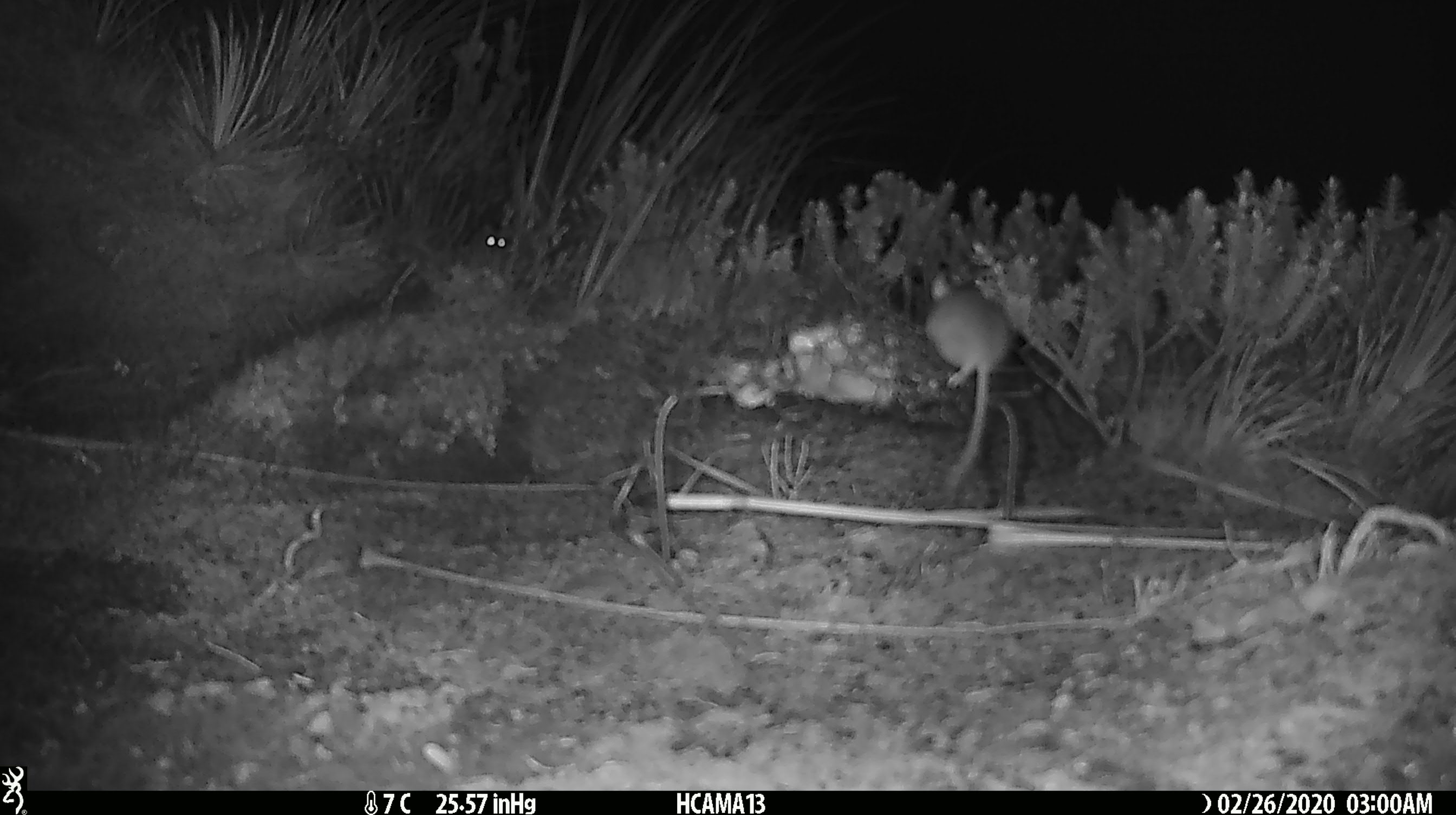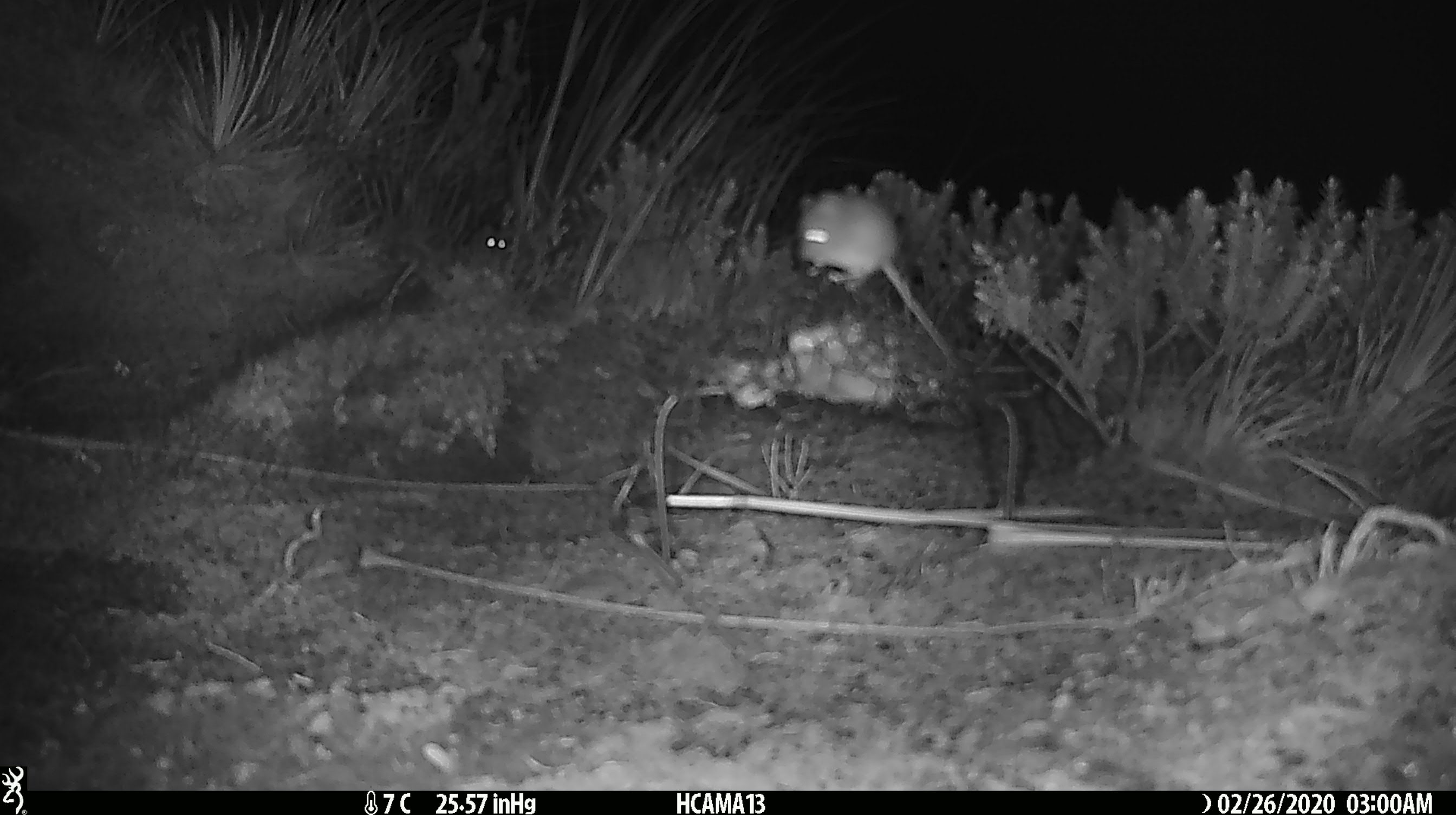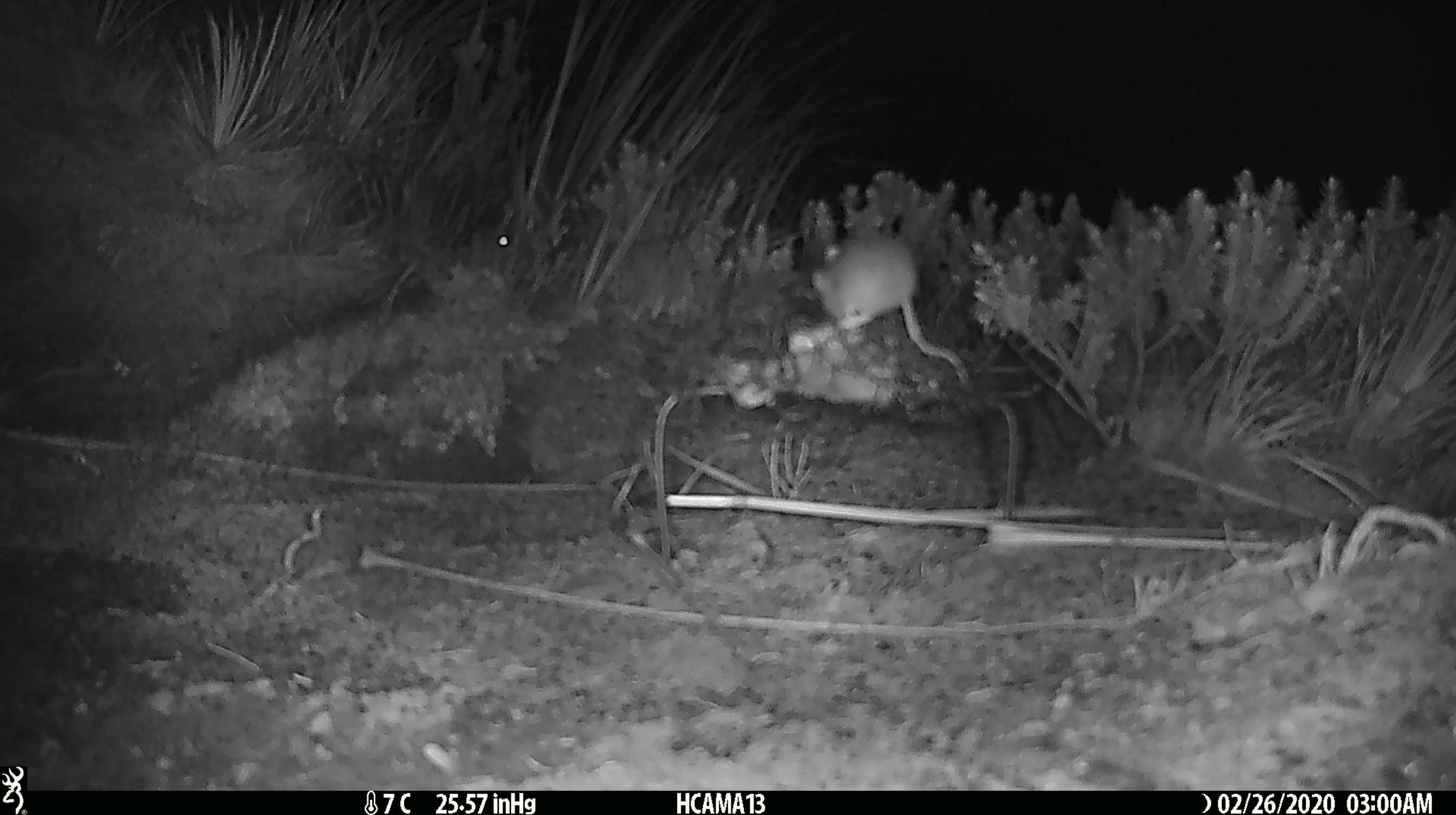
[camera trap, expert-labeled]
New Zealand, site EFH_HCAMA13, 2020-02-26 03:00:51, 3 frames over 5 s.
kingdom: Animalia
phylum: Chordata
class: Mammalia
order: Rodentia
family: Muridae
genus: Mus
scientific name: Mus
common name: mouse